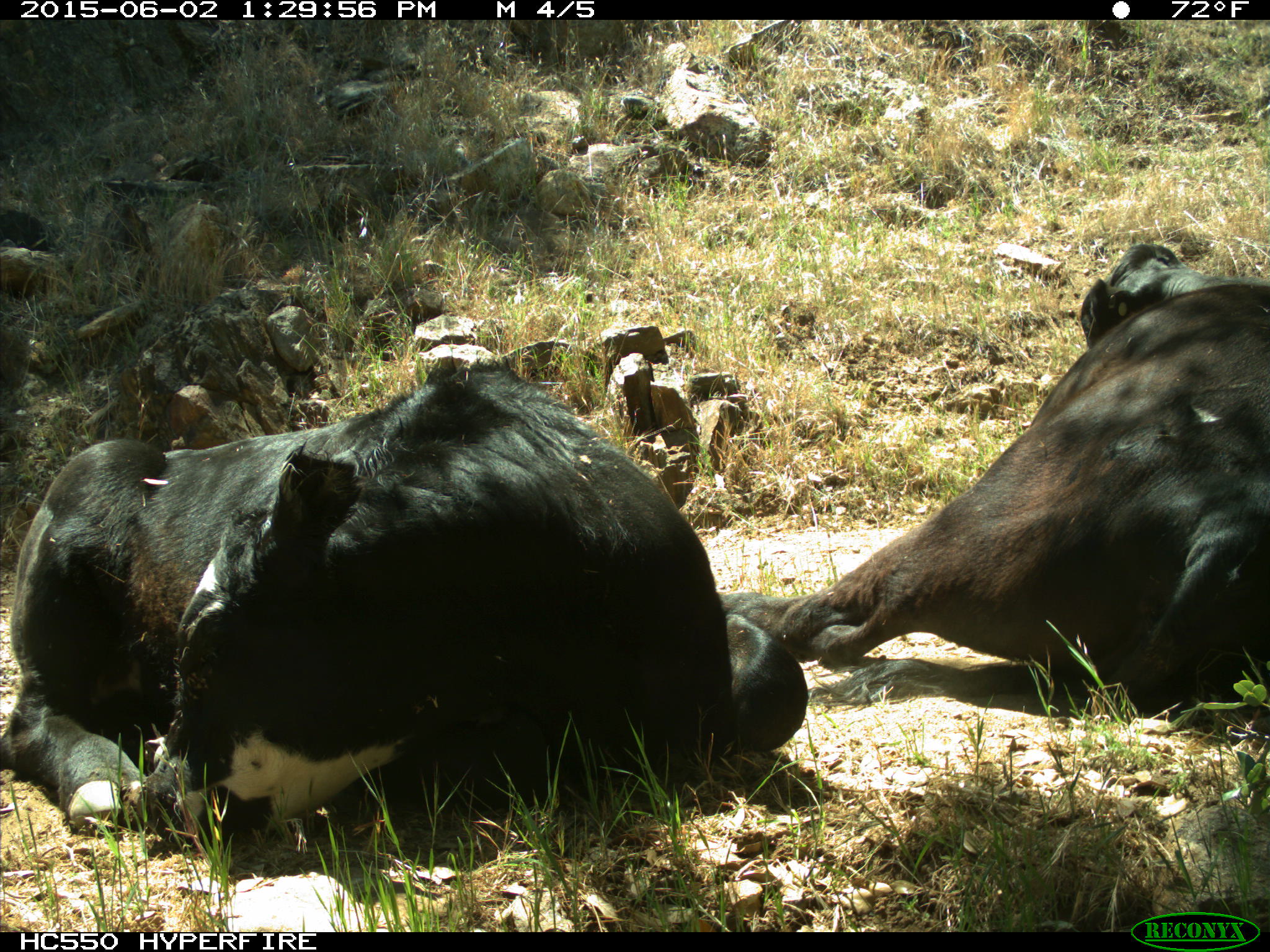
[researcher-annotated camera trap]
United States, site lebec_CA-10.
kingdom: Animalia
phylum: Chordata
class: Mammalia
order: Artiodactyla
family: Bovidae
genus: Bos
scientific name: Bos taurus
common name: domestic cow